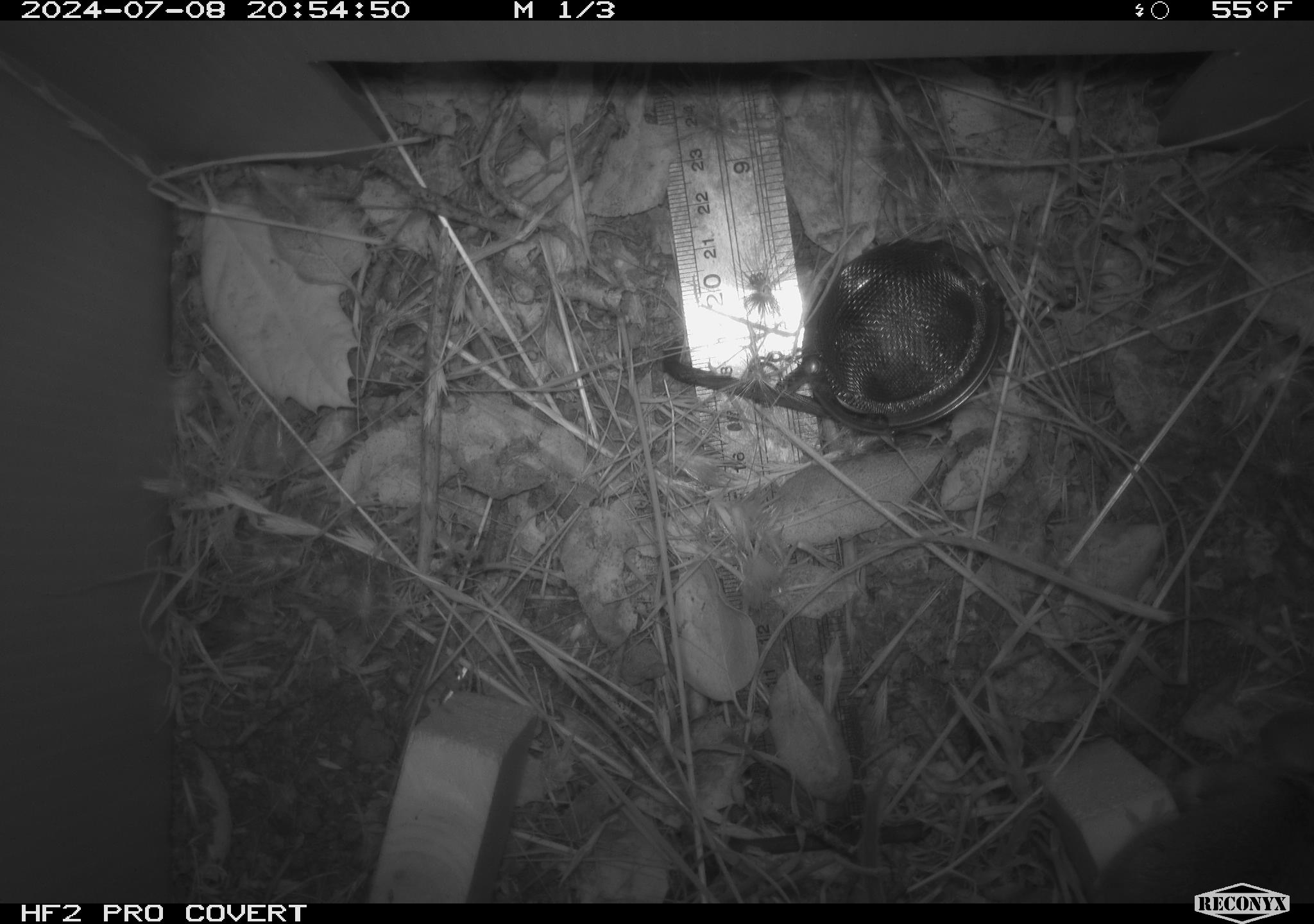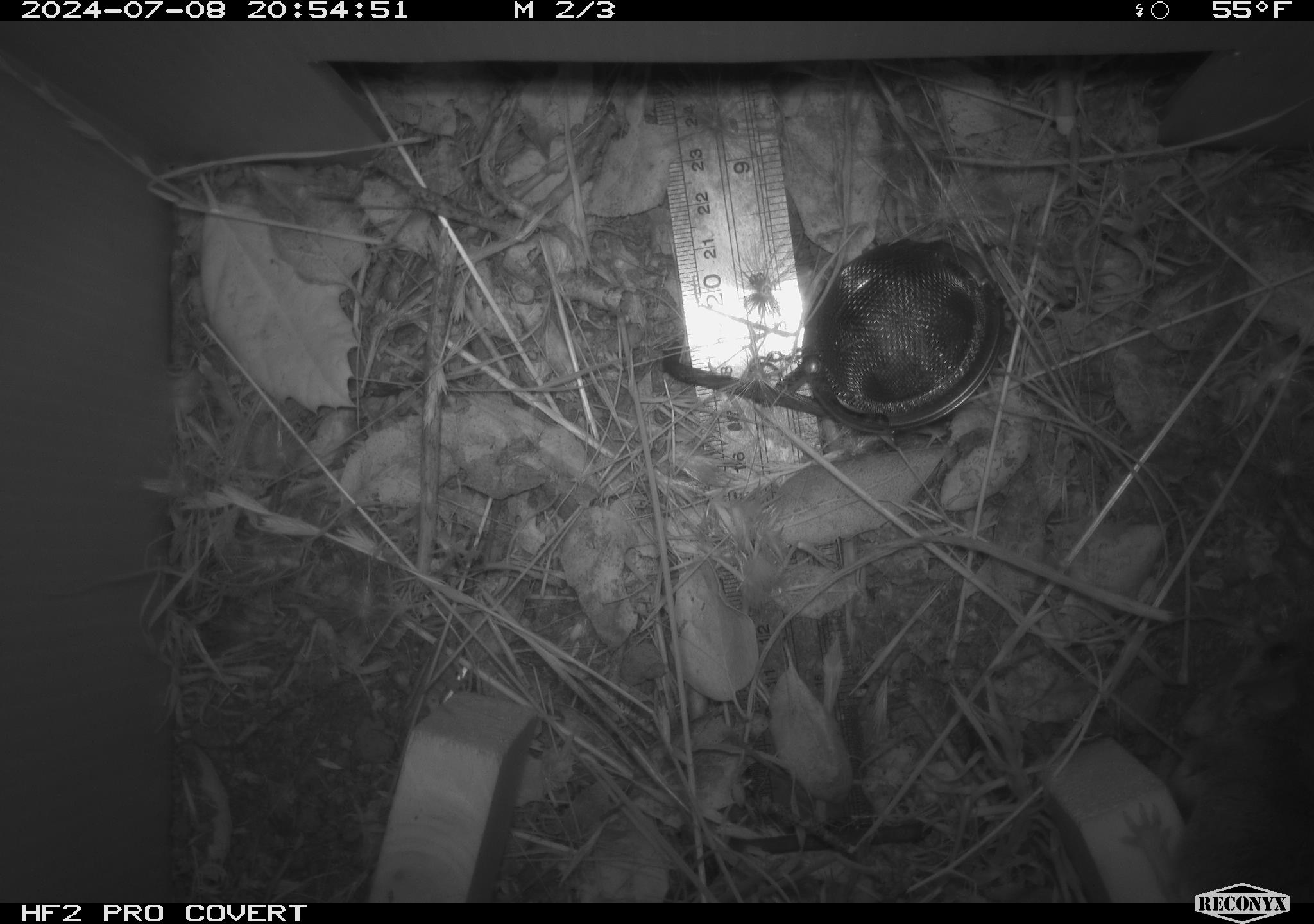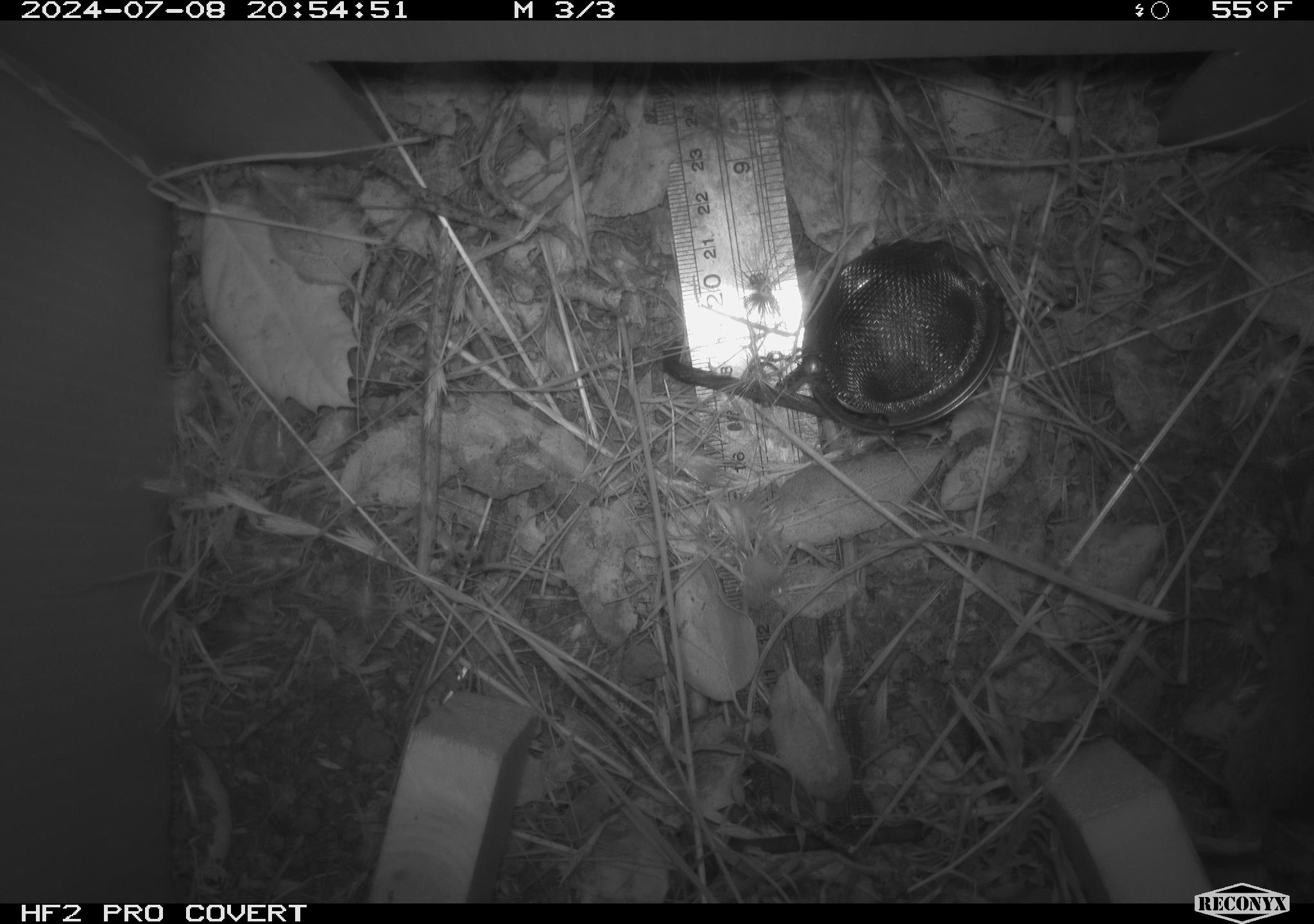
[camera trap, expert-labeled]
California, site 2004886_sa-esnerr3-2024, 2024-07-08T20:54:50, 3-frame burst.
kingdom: Animalia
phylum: Chordata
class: Mammalia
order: Rodentia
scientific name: Rodentia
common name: rodent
Rodent (Rodentia).